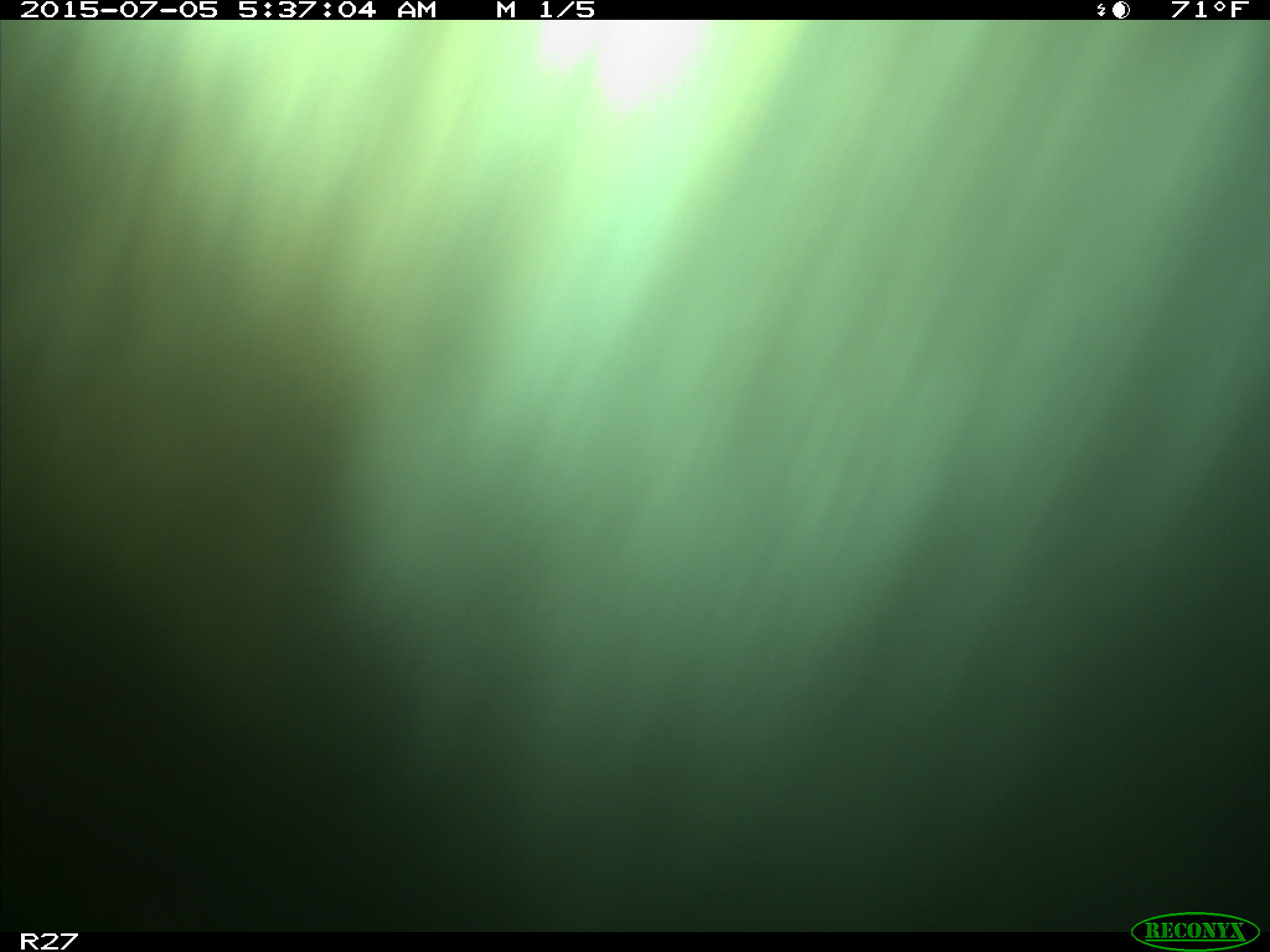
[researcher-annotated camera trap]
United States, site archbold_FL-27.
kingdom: Animalia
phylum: Chordata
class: Mammalia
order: Artiodactyla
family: Bovidae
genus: Bos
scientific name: Bos taurus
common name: domestic cow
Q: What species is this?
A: Bos taurus (domestic cow).